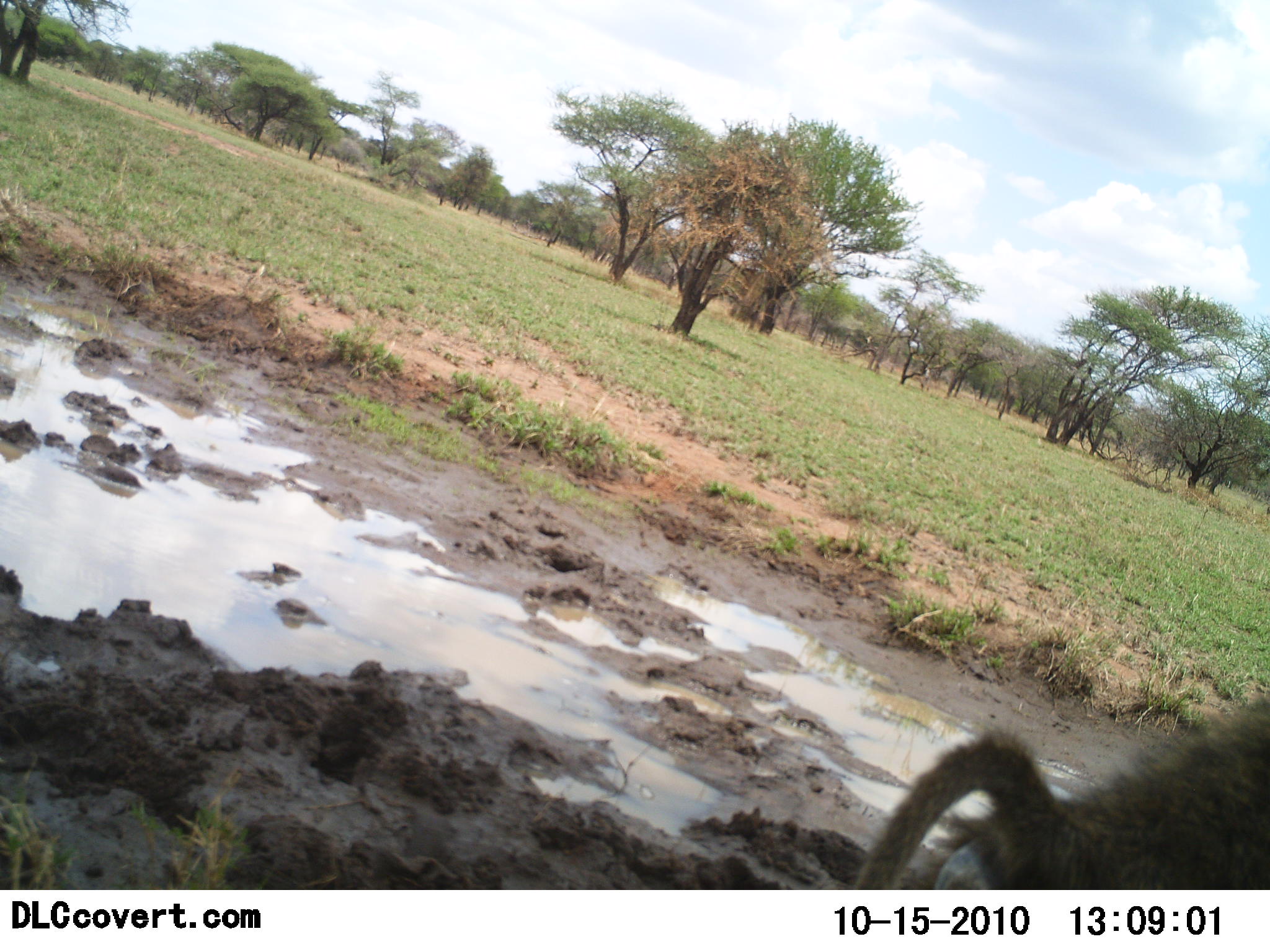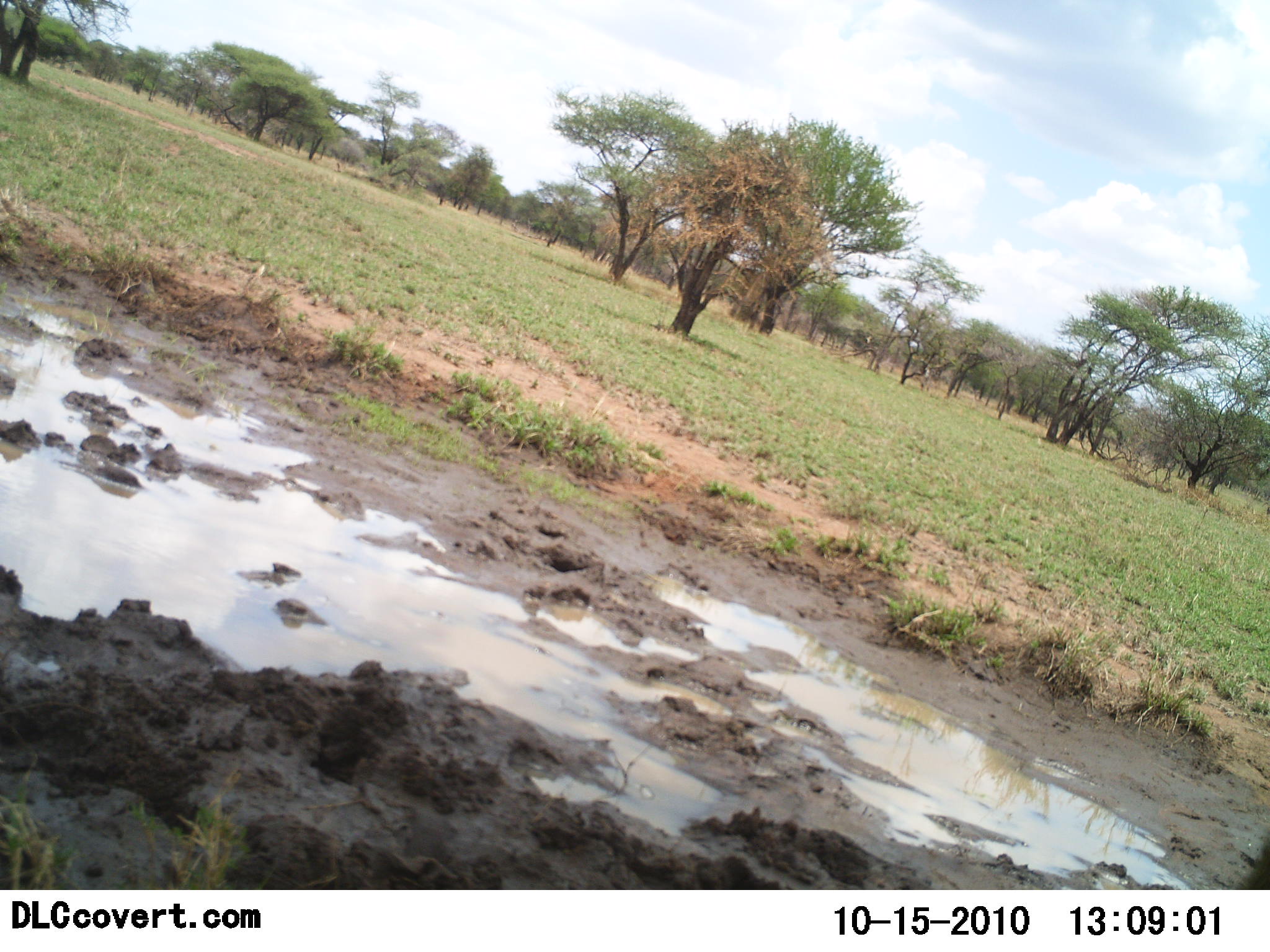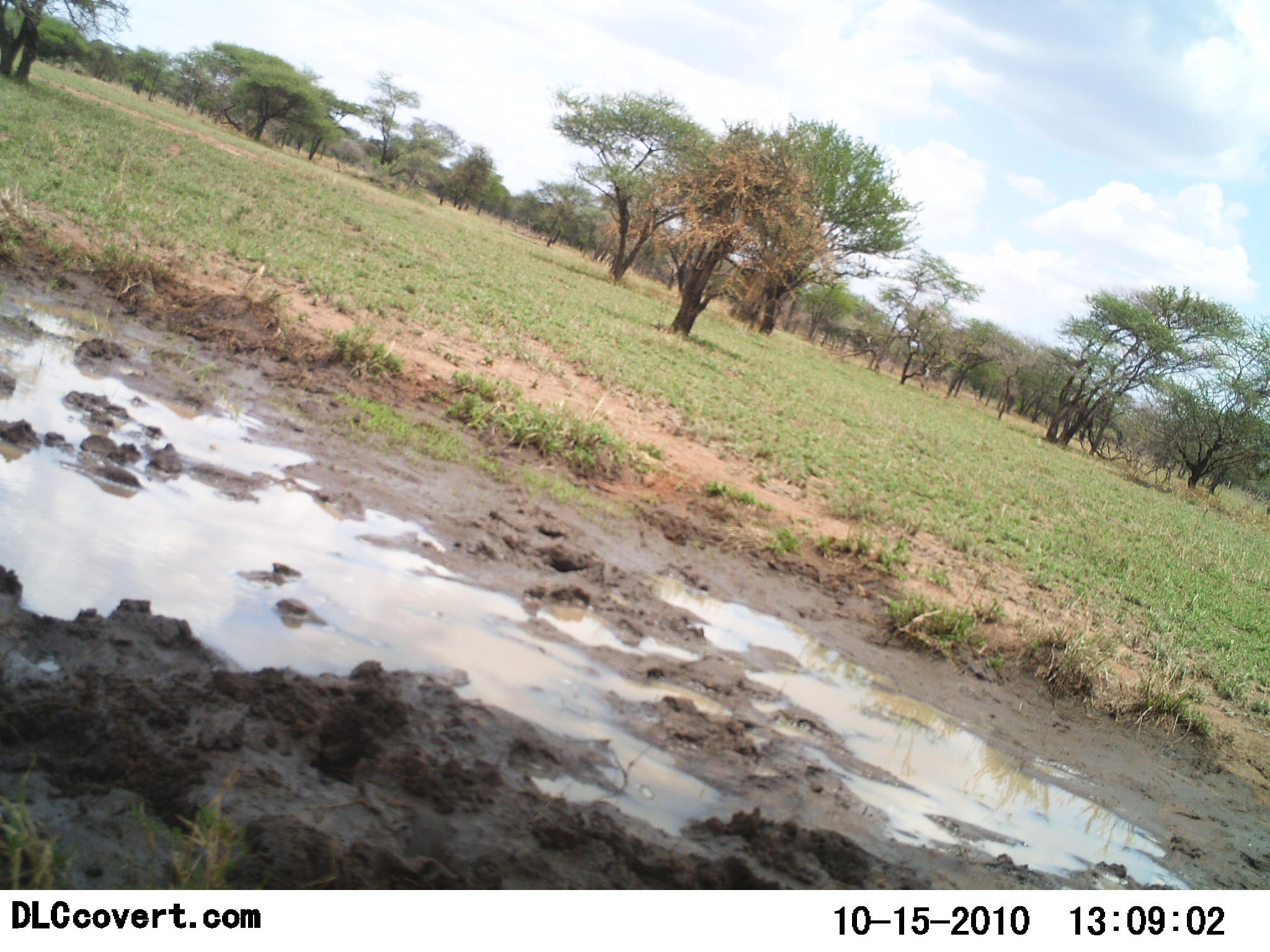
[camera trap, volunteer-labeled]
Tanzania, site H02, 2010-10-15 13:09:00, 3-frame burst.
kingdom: Animalia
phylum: Chordata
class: Mammalia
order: Primates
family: Cercopithecidae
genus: Papio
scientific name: Papio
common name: baboon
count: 1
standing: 6%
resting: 0%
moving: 94%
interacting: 0%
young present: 0%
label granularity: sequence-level